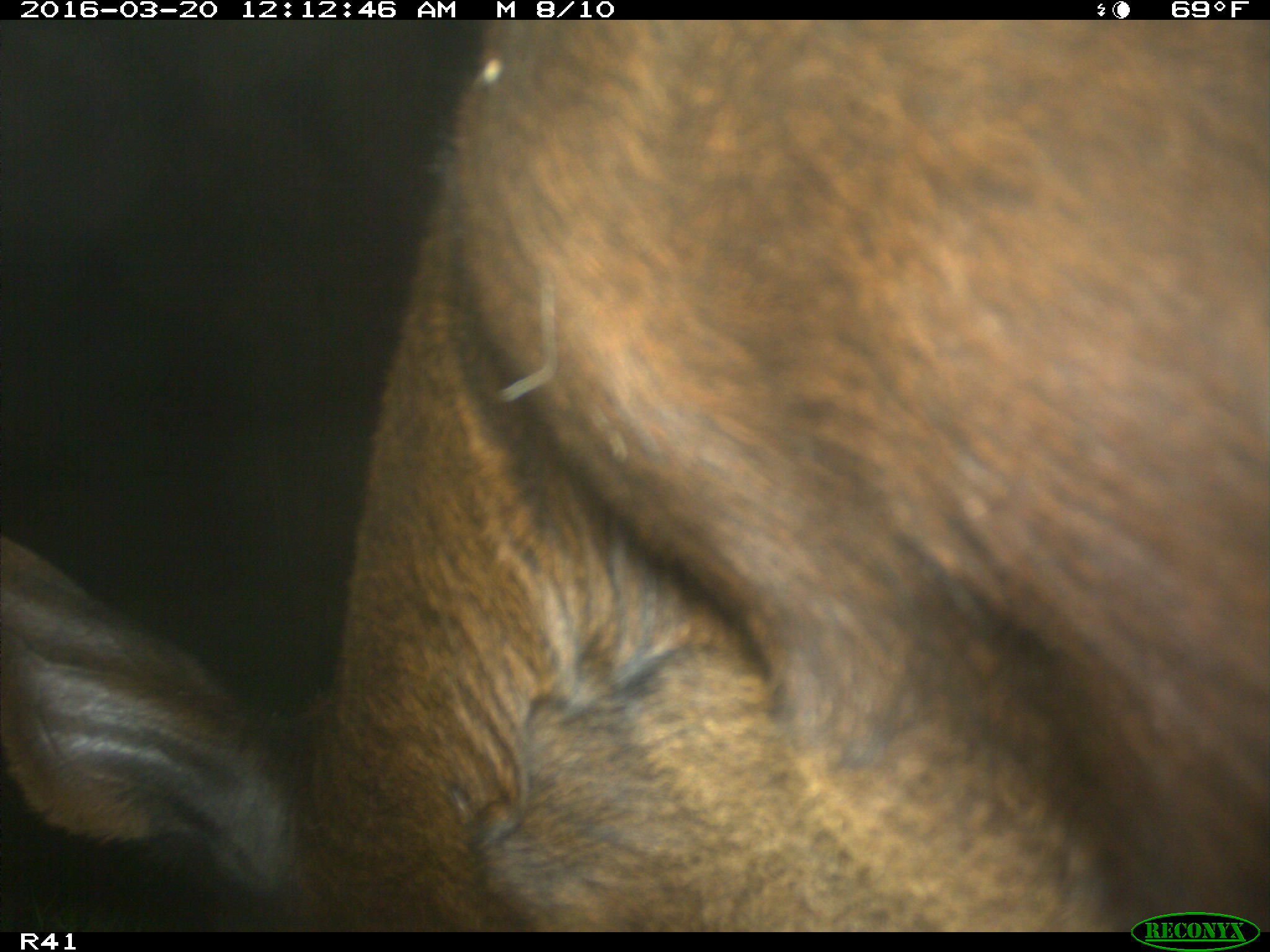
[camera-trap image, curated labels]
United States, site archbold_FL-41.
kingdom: Animalia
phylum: Chordata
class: Mammalia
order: Artiodactyla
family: Bovidae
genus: Bos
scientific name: Bos taurus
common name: domestic cow